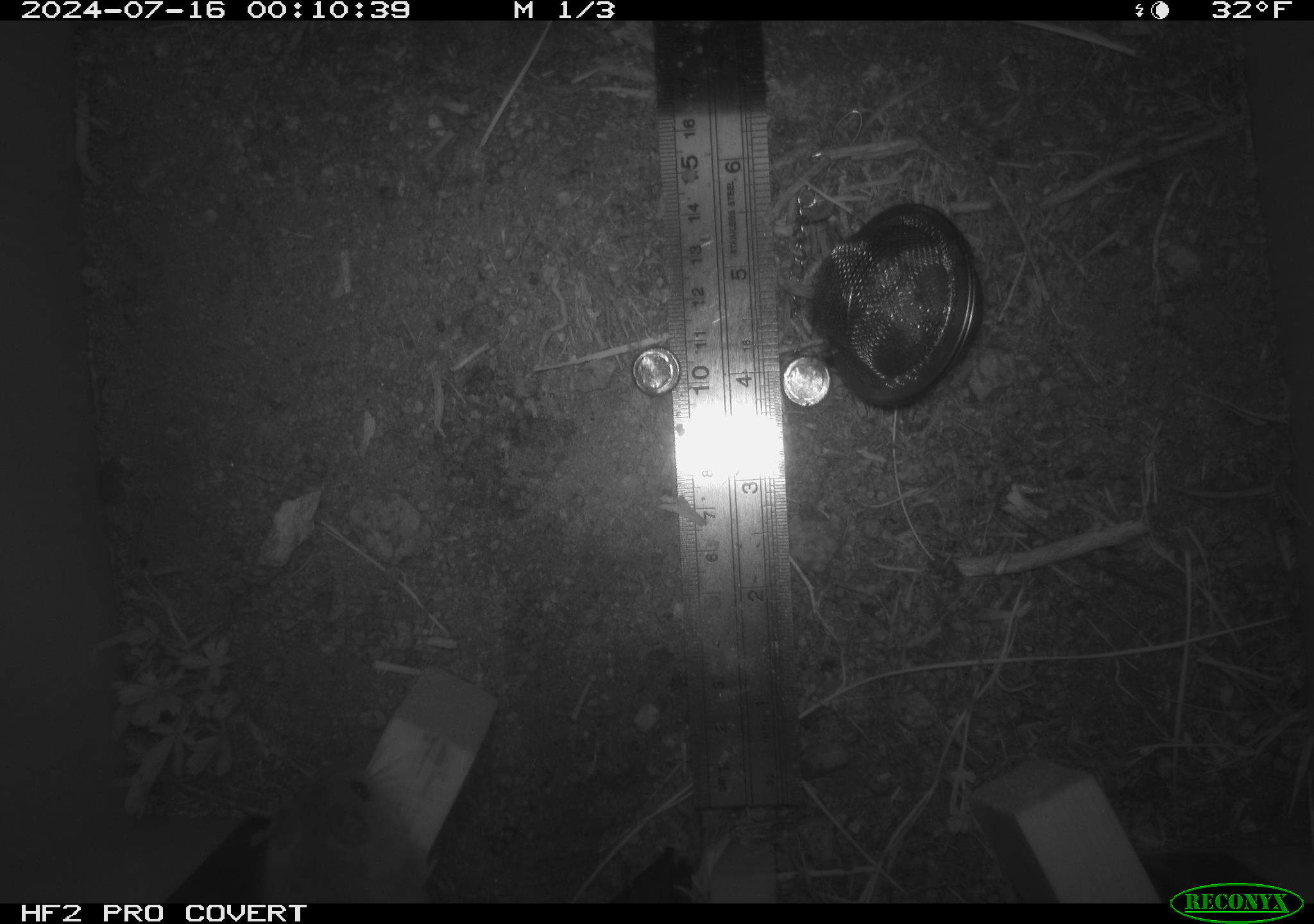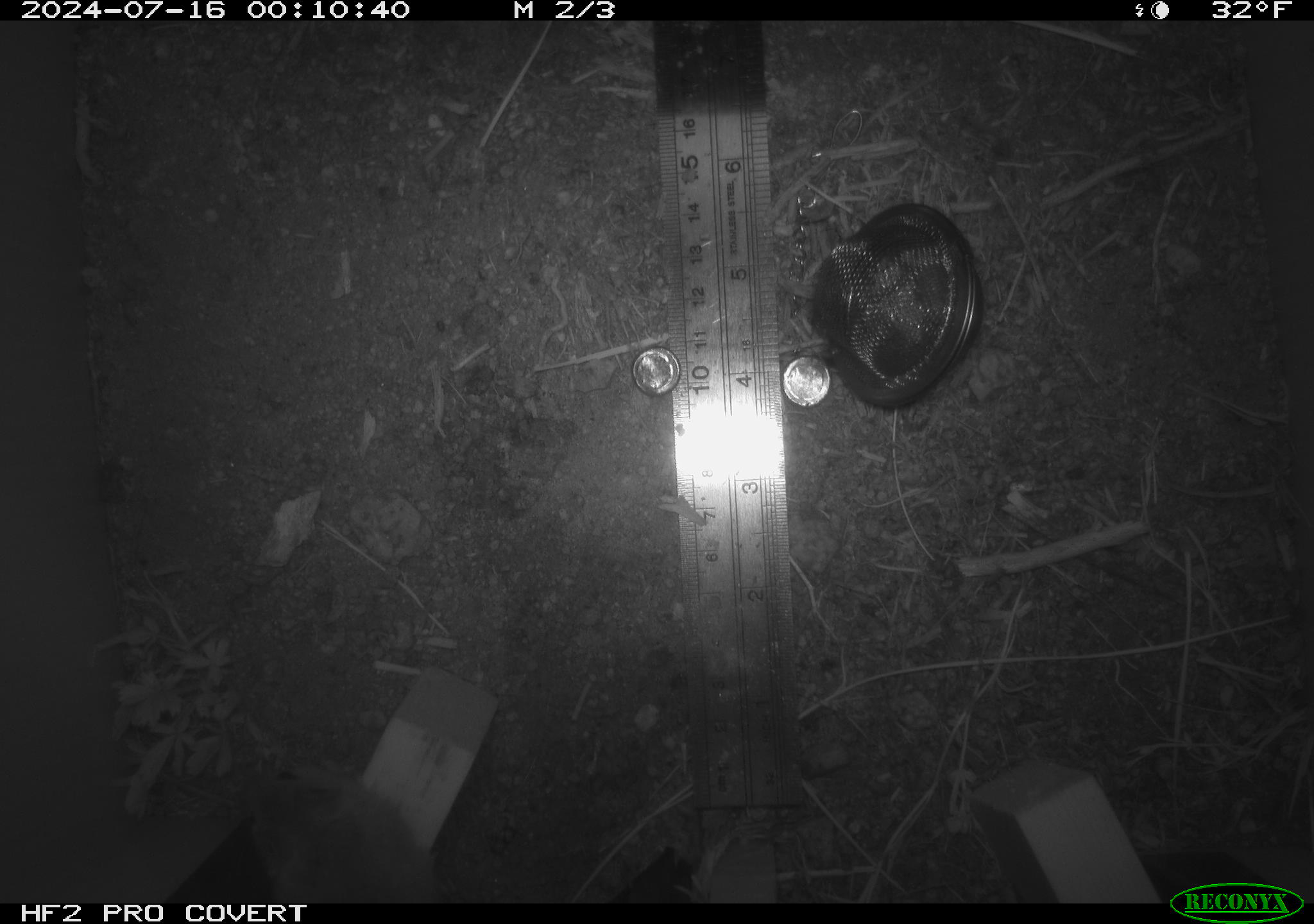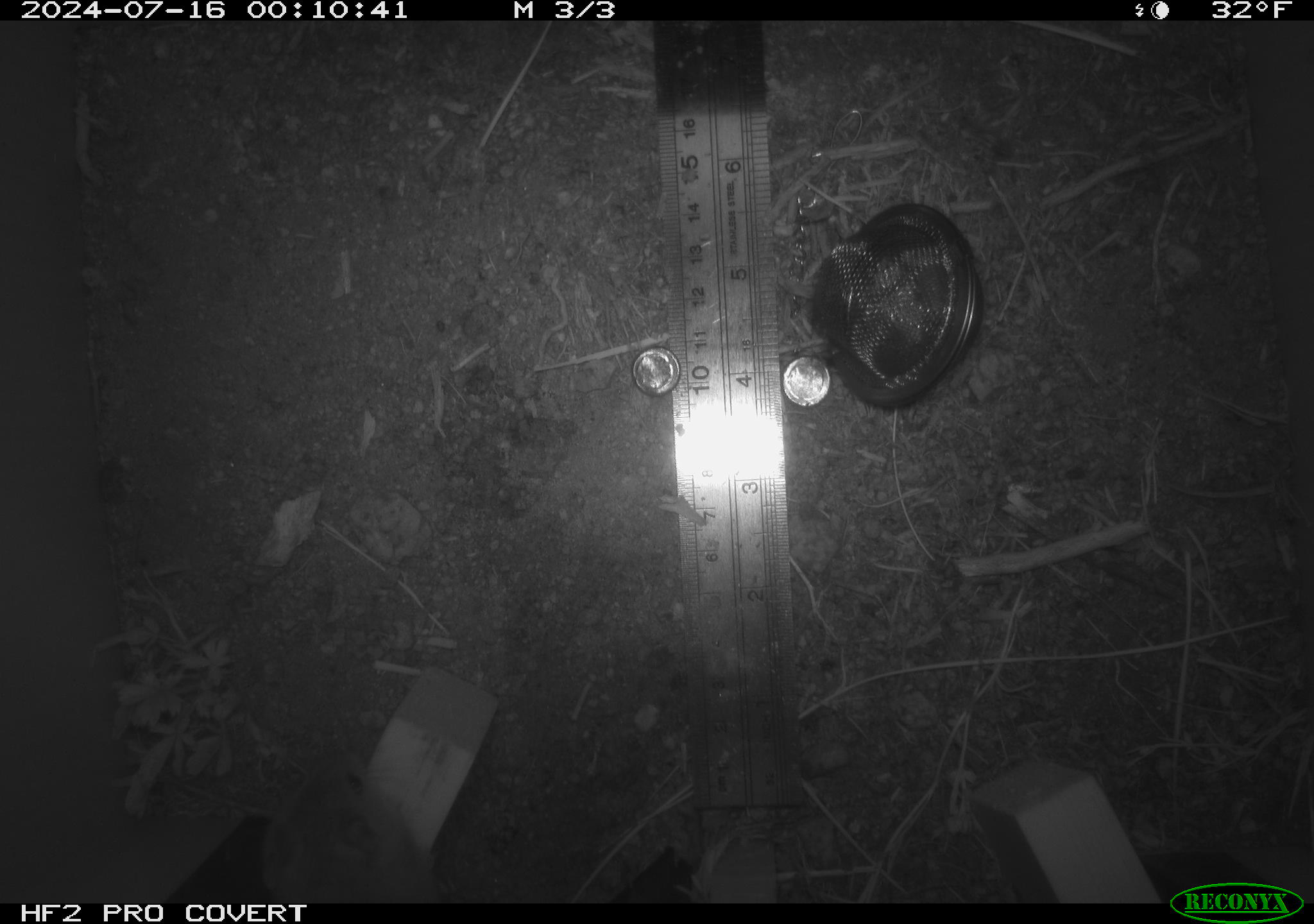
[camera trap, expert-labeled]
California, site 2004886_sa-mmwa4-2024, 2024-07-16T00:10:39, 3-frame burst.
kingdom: Animalia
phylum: Chordata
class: Mammalia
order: Rodentia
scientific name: Rodentia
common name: mouse species